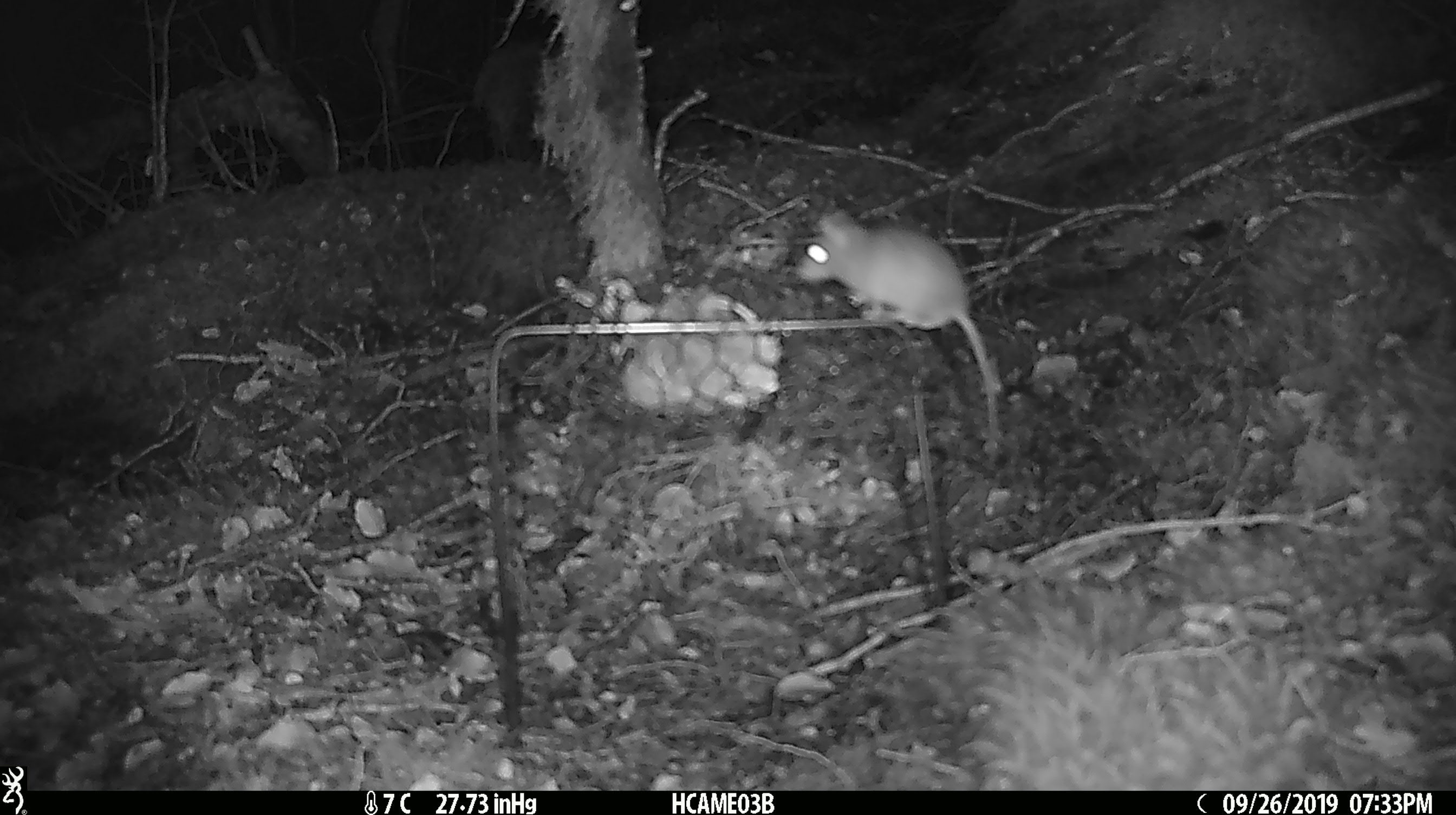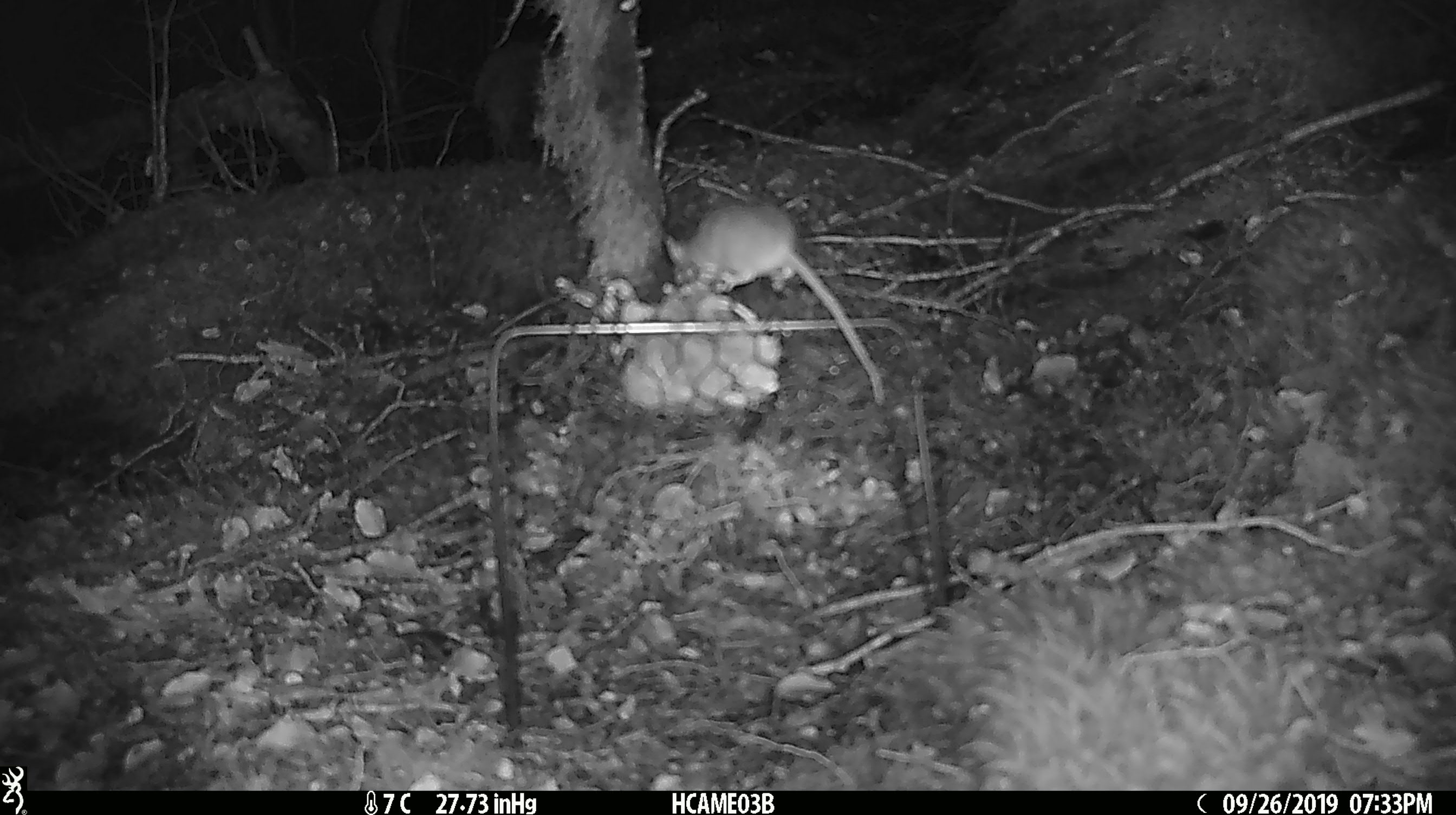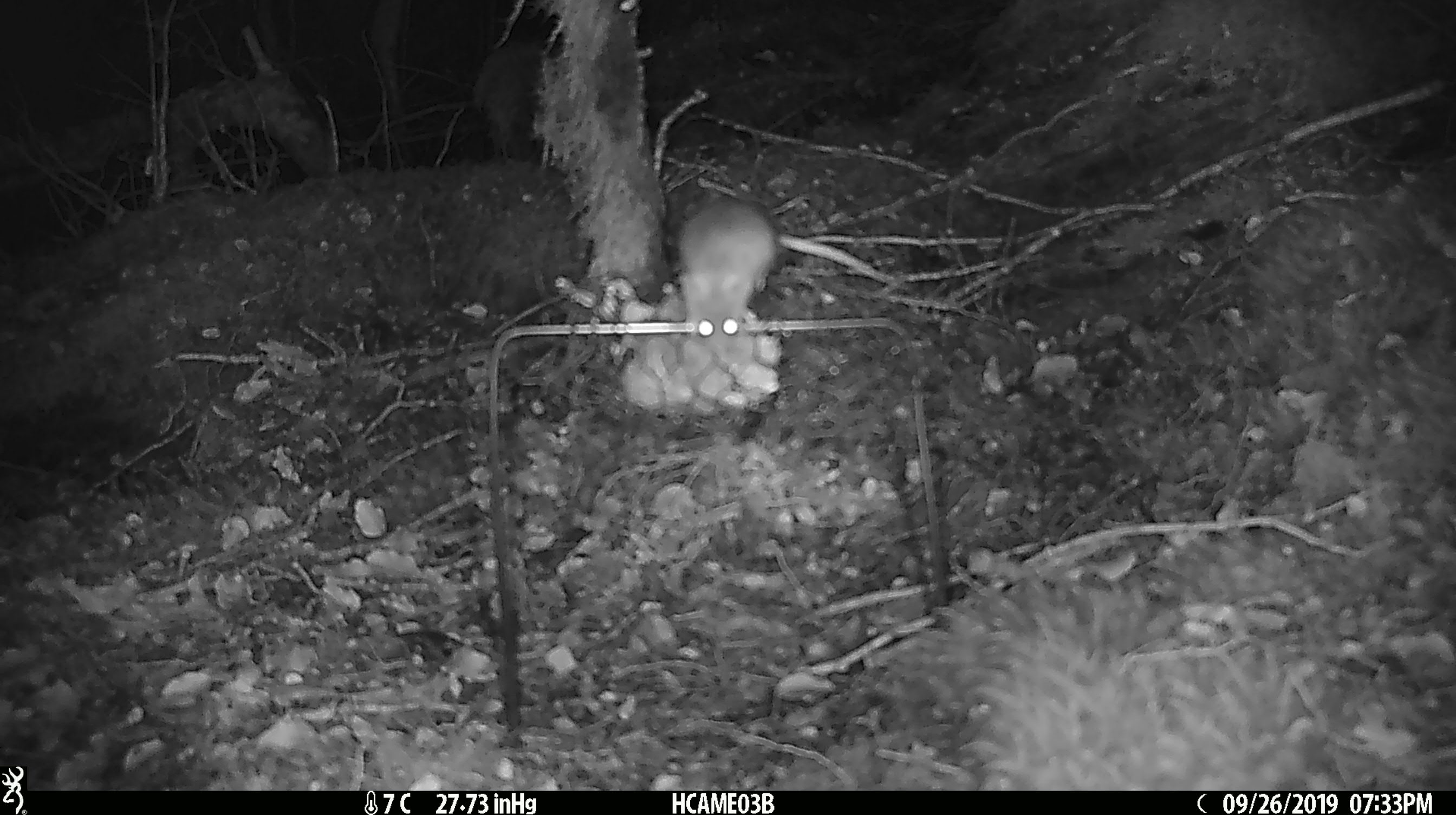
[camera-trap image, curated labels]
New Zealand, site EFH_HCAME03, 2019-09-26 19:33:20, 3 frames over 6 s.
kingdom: Animalia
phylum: Chordata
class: Mammalia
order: Rodentia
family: Muridae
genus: Mus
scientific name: Mus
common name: mouse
Mouse (Mus).